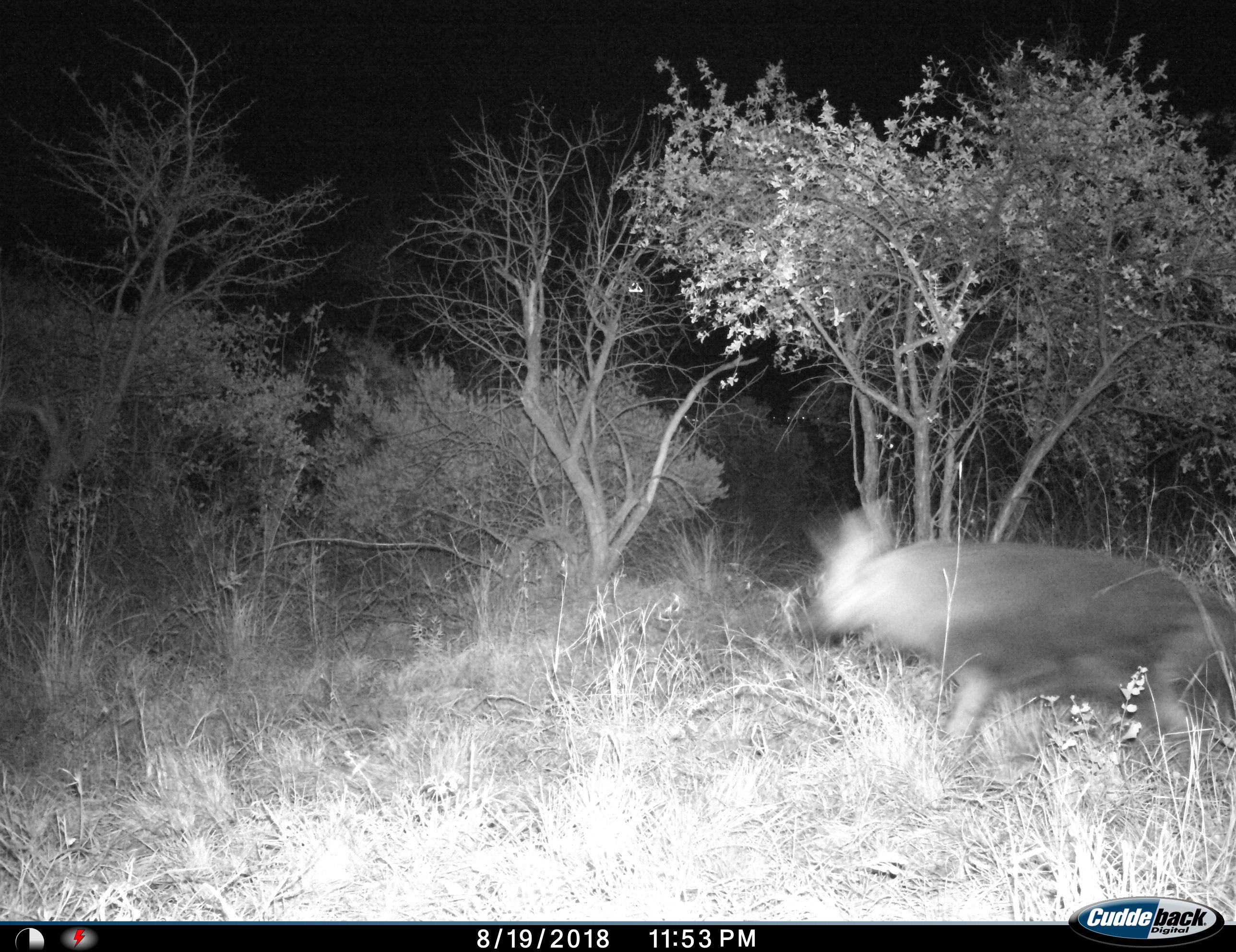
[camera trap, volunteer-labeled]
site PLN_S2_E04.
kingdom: Animalia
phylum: Chordata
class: Mammalia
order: Carnivora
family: Hyaenidae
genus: Parahyaena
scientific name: Parahyaena brunnea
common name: brown hyena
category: hyenabrown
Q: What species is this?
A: Hyenabrown (brown hyena) (Parahyaena brunnea).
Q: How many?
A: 1.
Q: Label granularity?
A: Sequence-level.